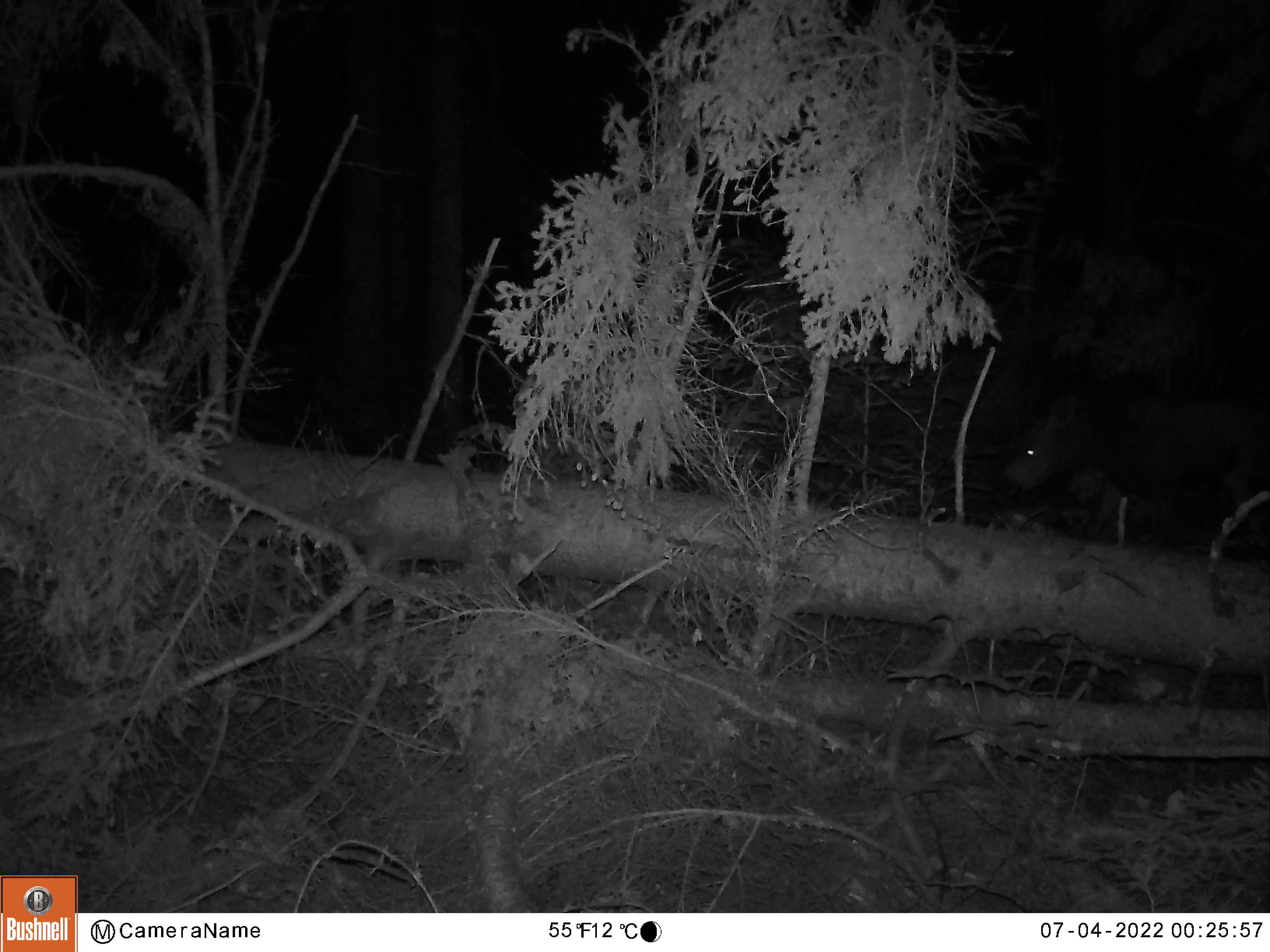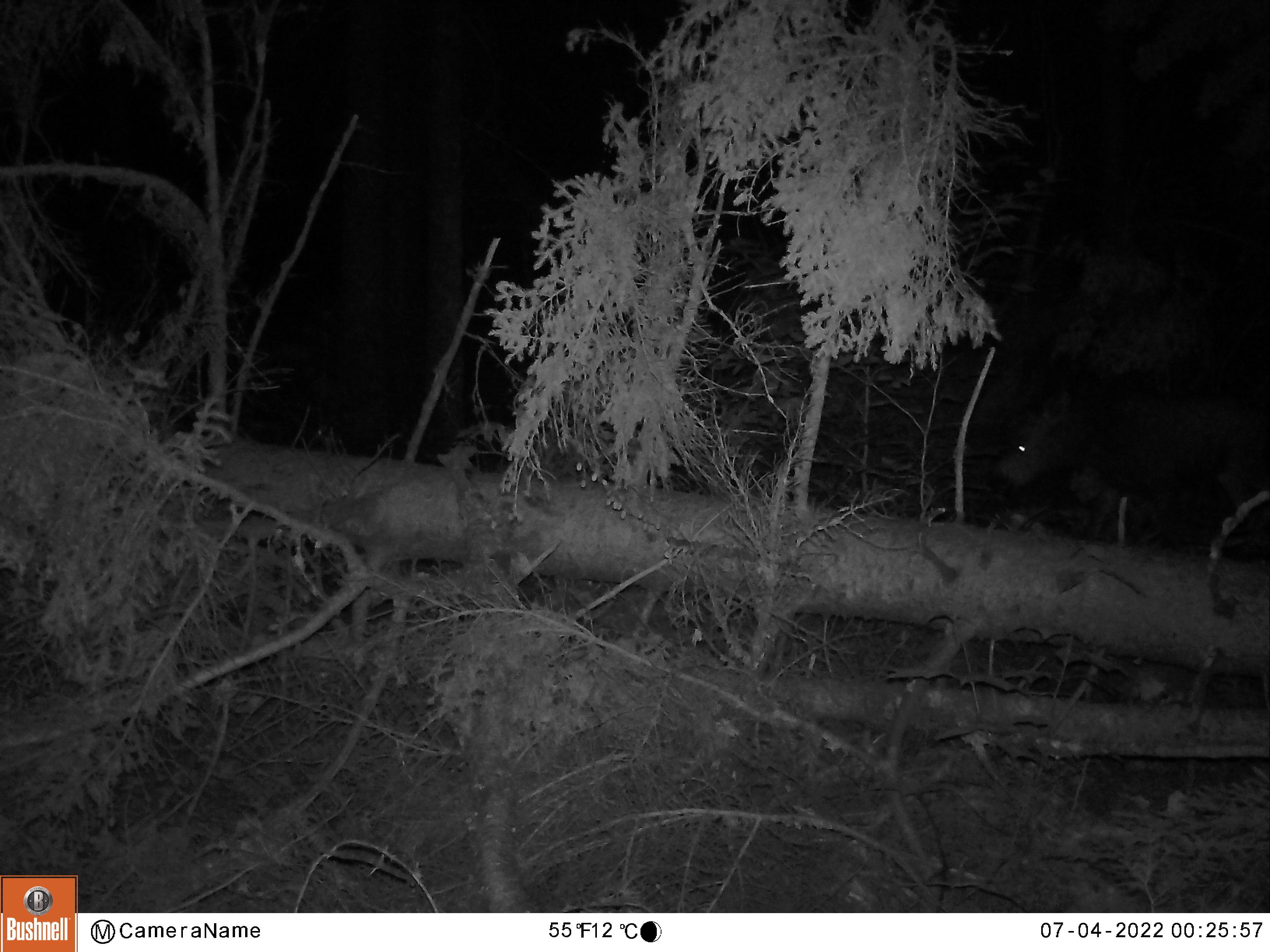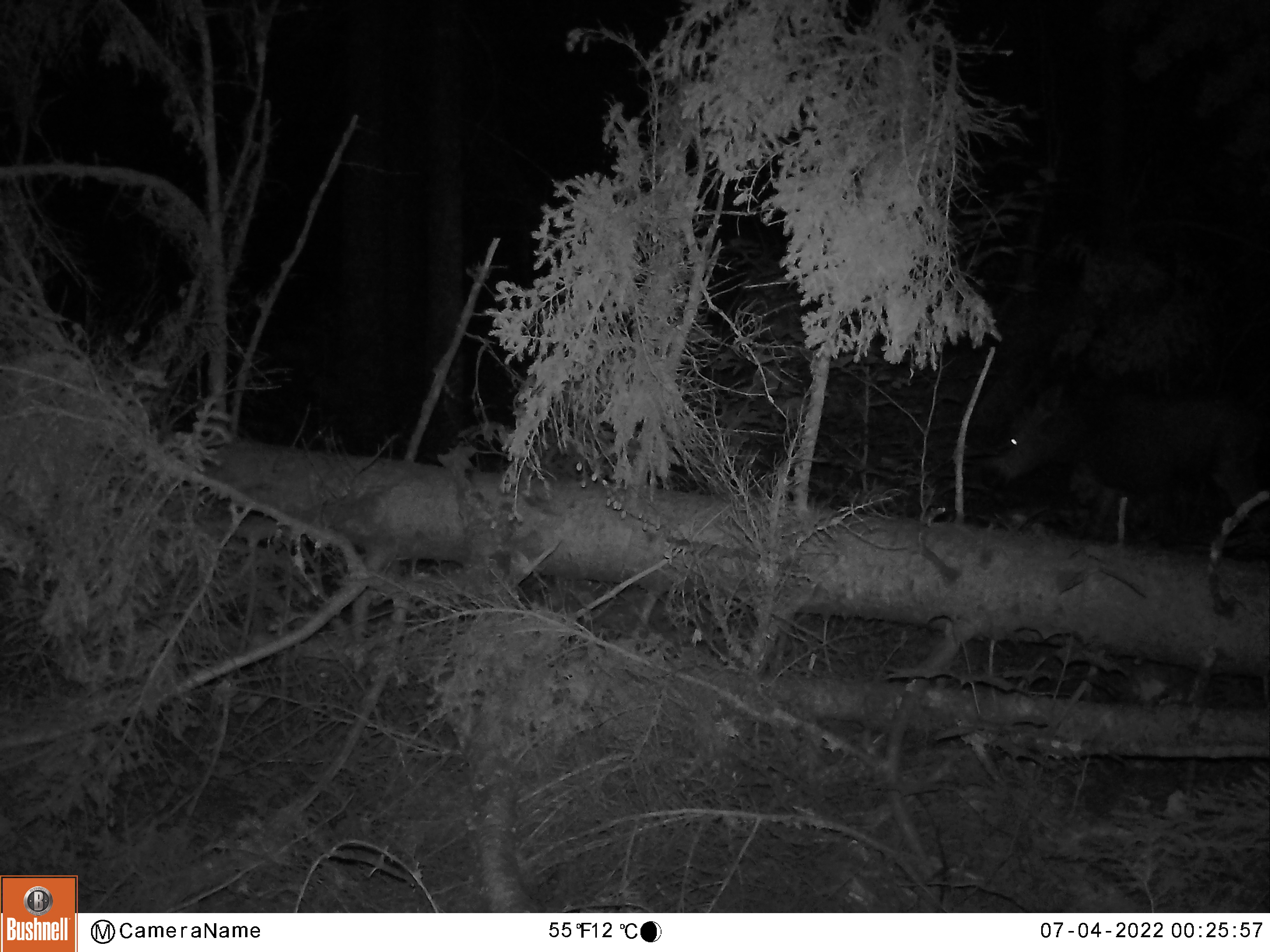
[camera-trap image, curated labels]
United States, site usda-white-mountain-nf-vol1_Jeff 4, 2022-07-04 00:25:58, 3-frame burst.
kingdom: Animalia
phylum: Chordata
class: Mammalia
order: Artiodactyla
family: Cervidae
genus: Alces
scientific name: Alces alces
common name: moose